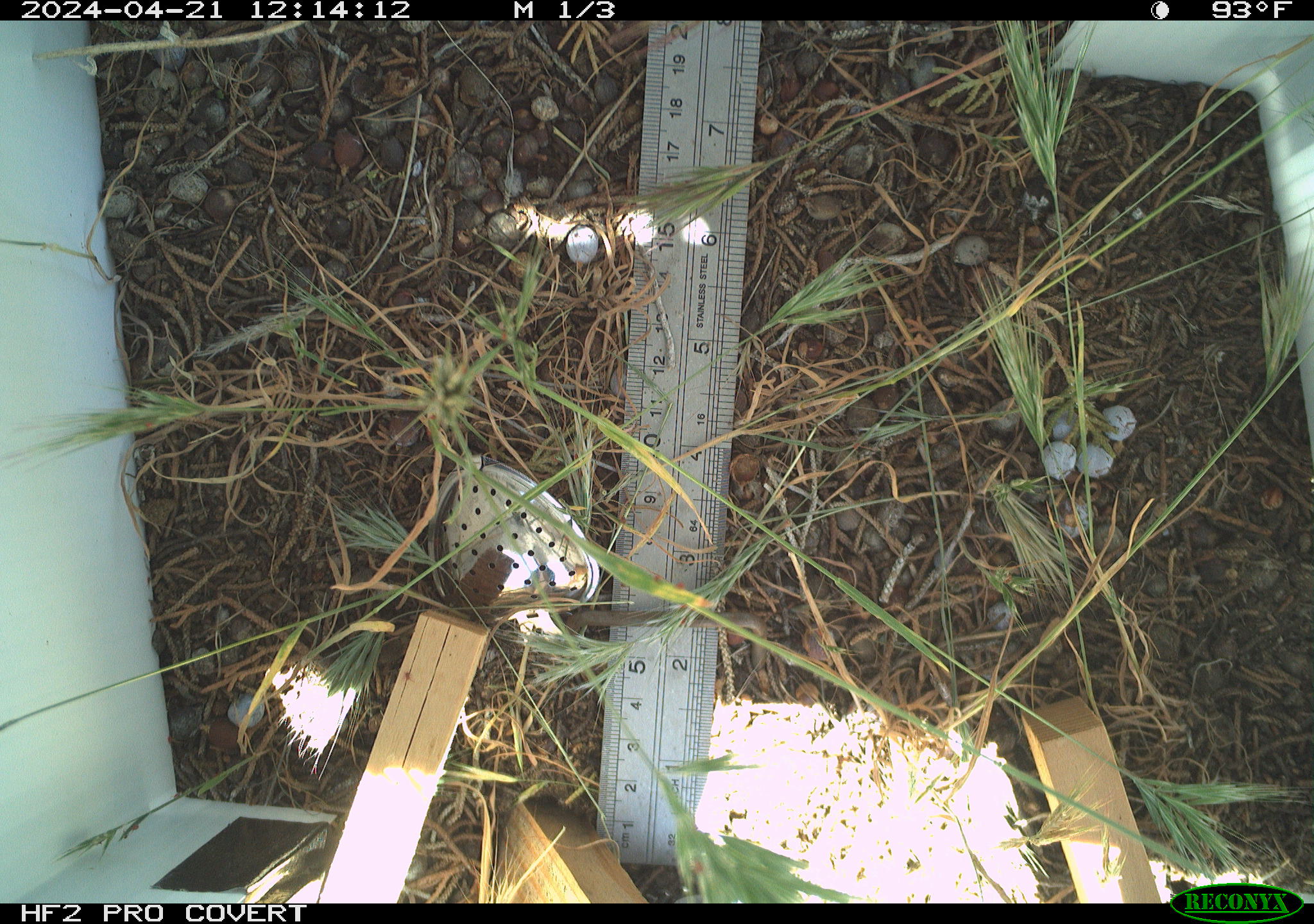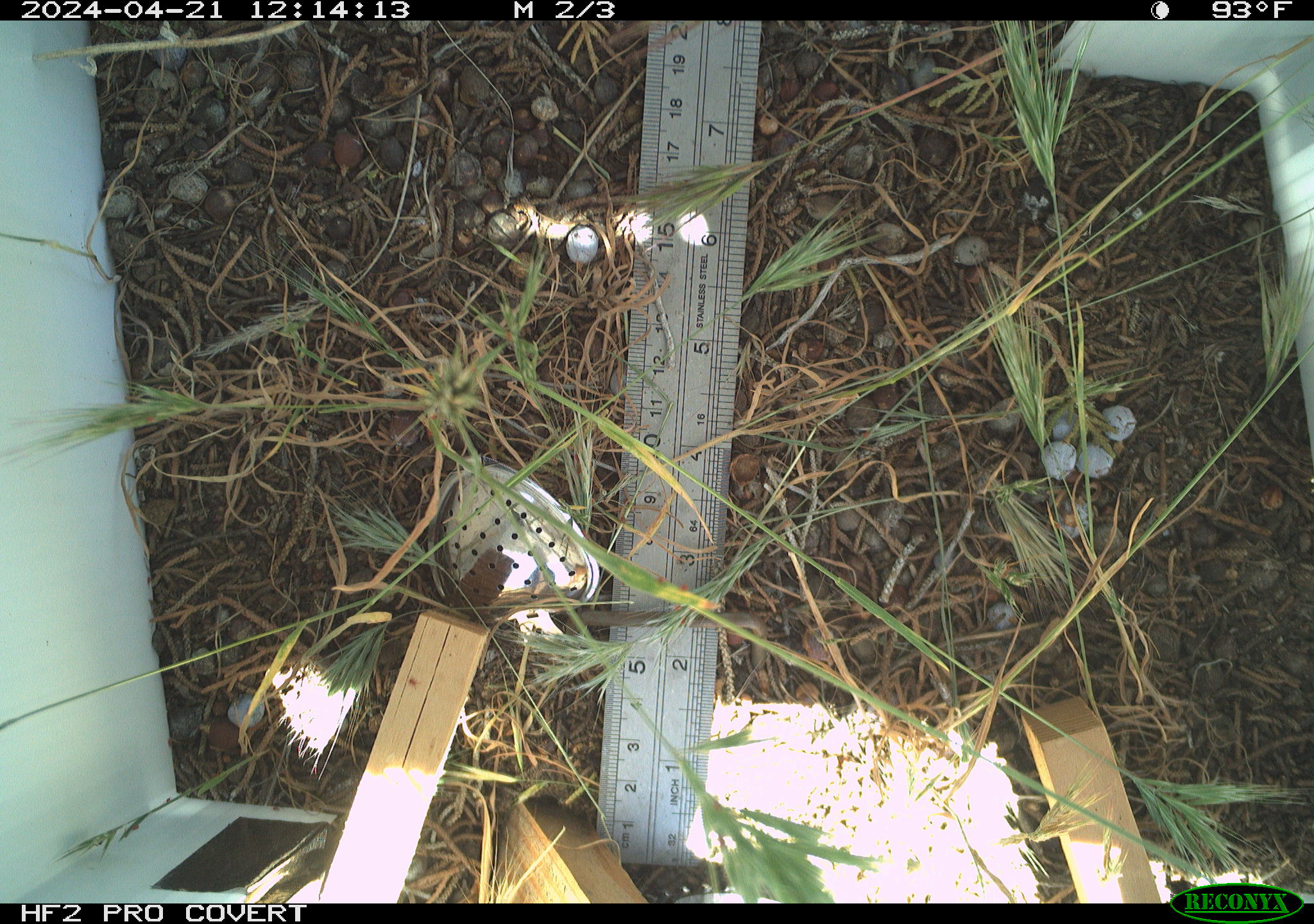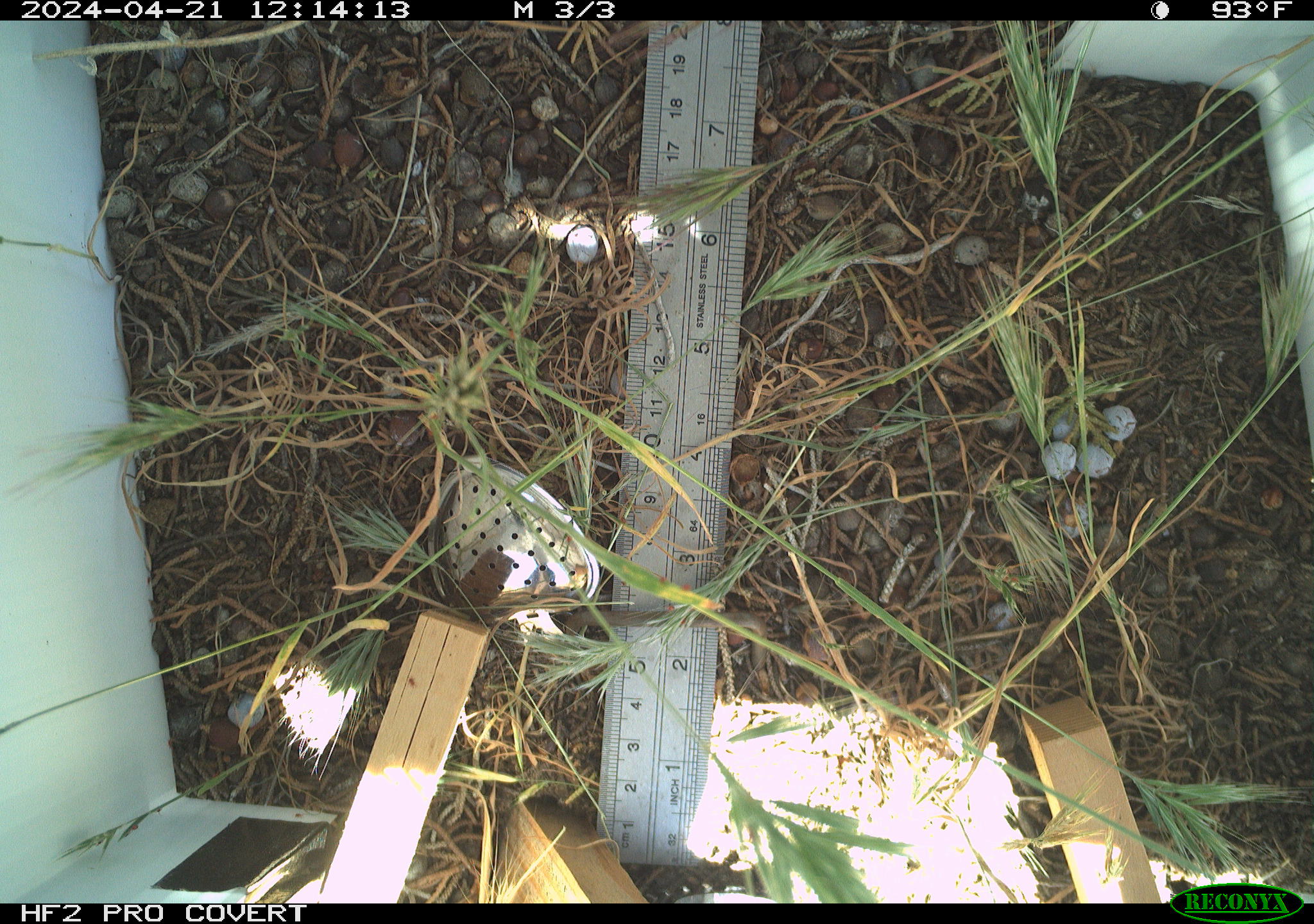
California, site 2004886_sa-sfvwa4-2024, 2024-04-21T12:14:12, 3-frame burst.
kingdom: Animalia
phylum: Arthropoda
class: Insecta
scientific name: Insecta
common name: insect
Insect (Insecta).